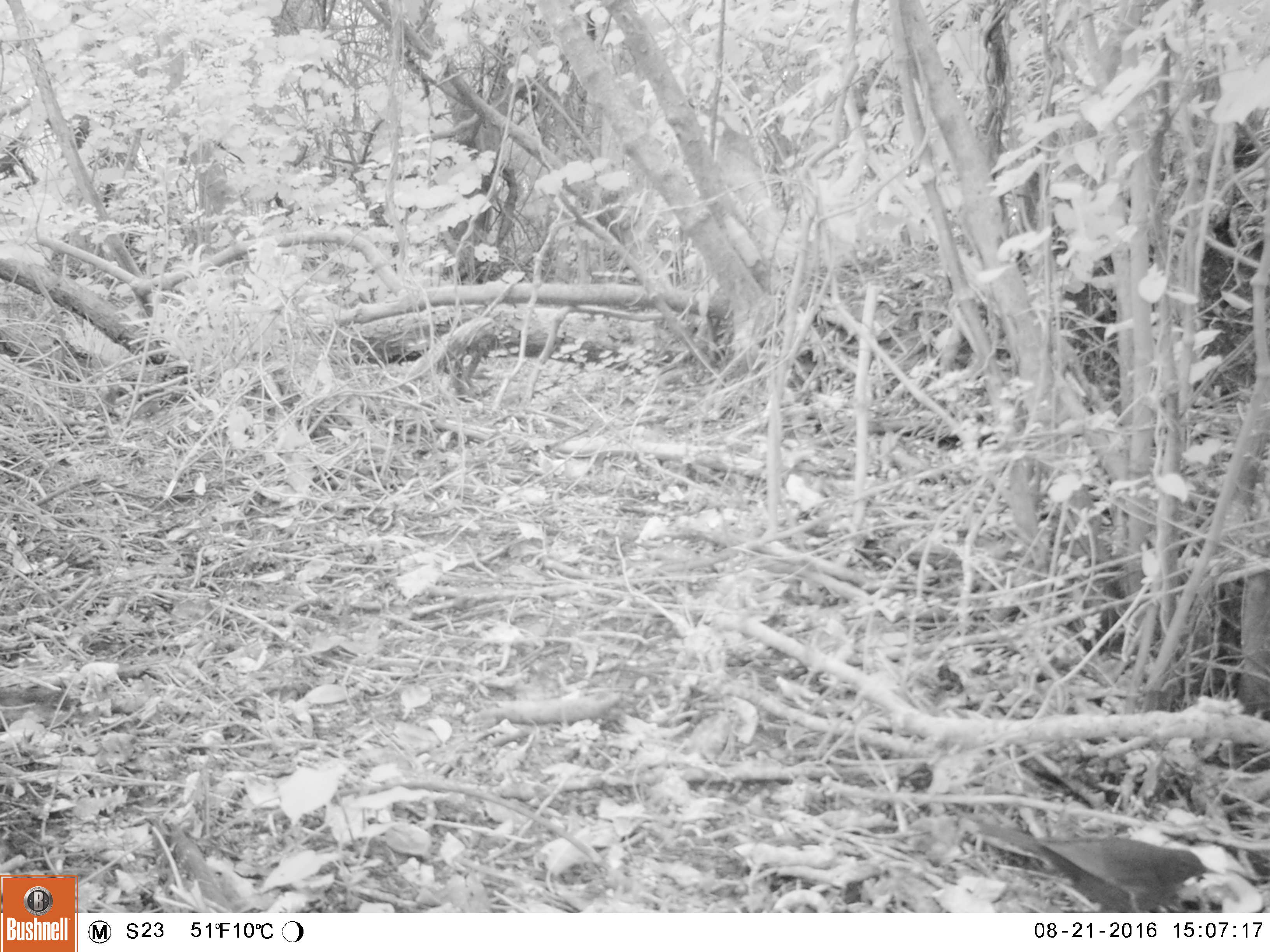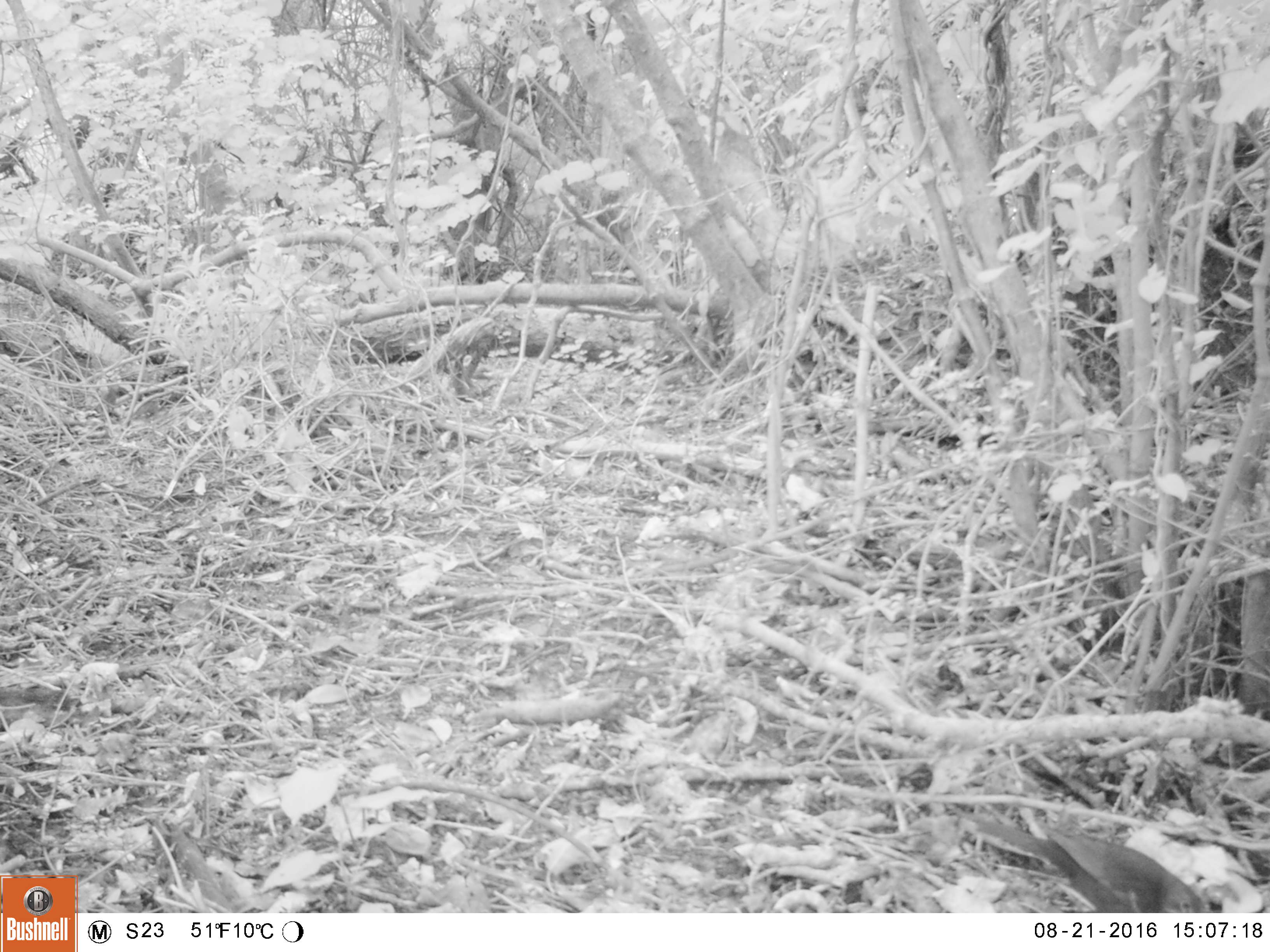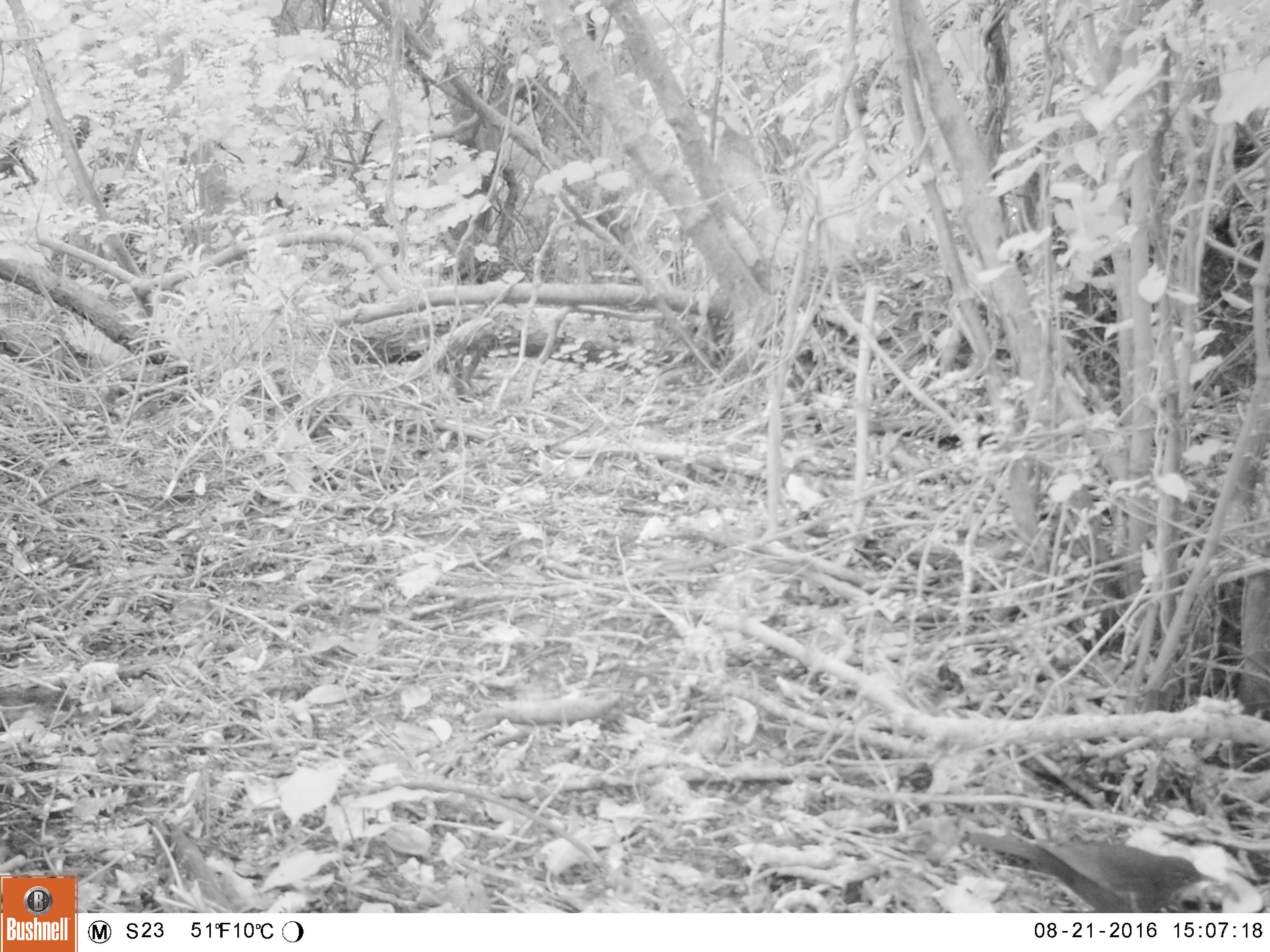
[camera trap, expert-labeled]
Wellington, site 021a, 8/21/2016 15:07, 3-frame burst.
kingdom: Animalia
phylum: Chordata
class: Aves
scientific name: Aves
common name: bird